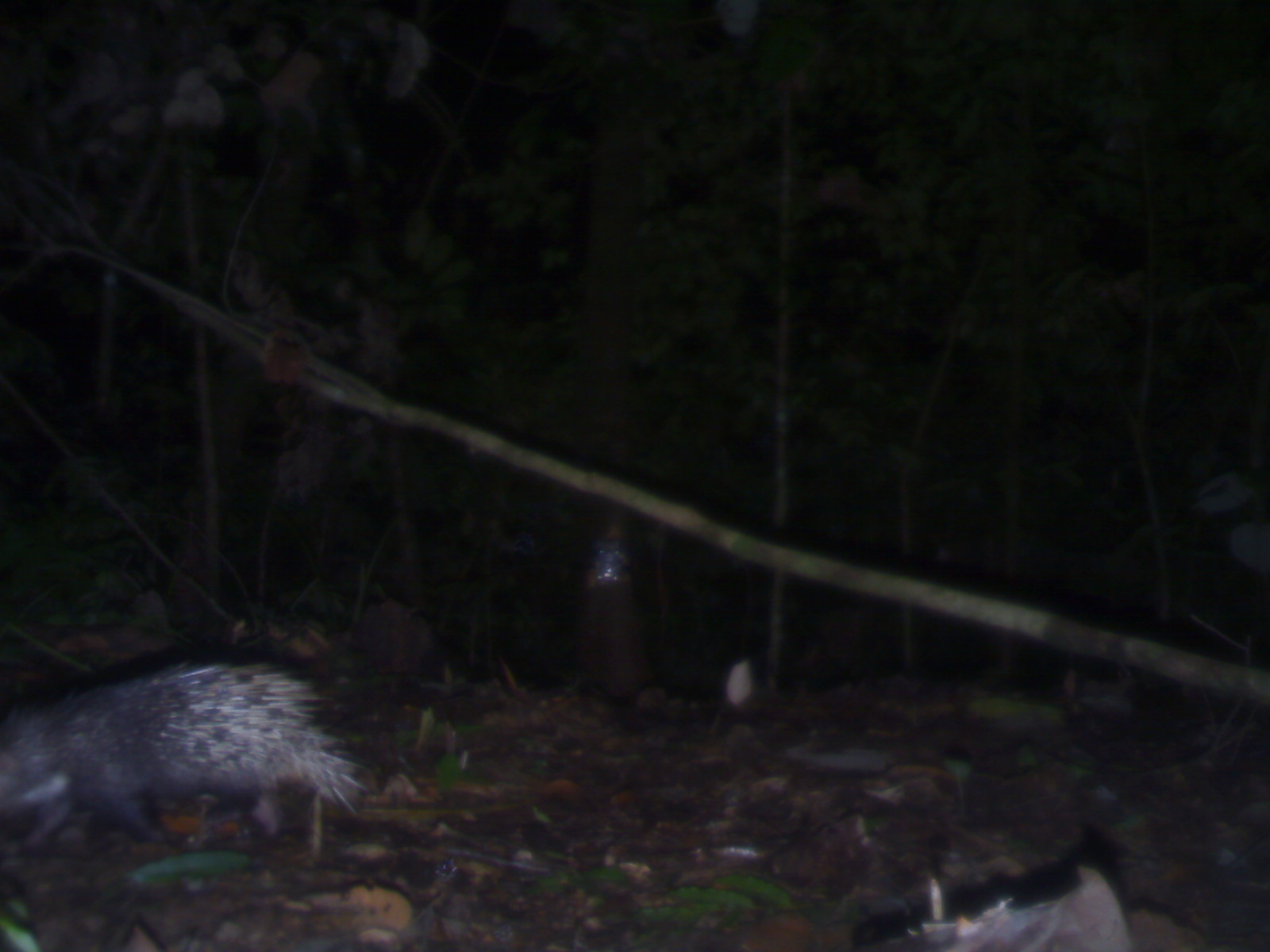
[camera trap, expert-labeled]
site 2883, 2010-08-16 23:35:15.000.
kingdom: Animalia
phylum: Chordata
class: Mammalia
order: Rodentia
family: Hystricidae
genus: Hystrix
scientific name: Hystrix brachyura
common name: east asian porcupine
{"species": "Hystrix brachyura (east asian porcupine)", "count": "1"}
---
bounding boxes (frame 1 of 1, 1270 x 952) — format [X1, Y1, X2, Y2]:
hystrix brachyura: [0, 655, 376, 855]